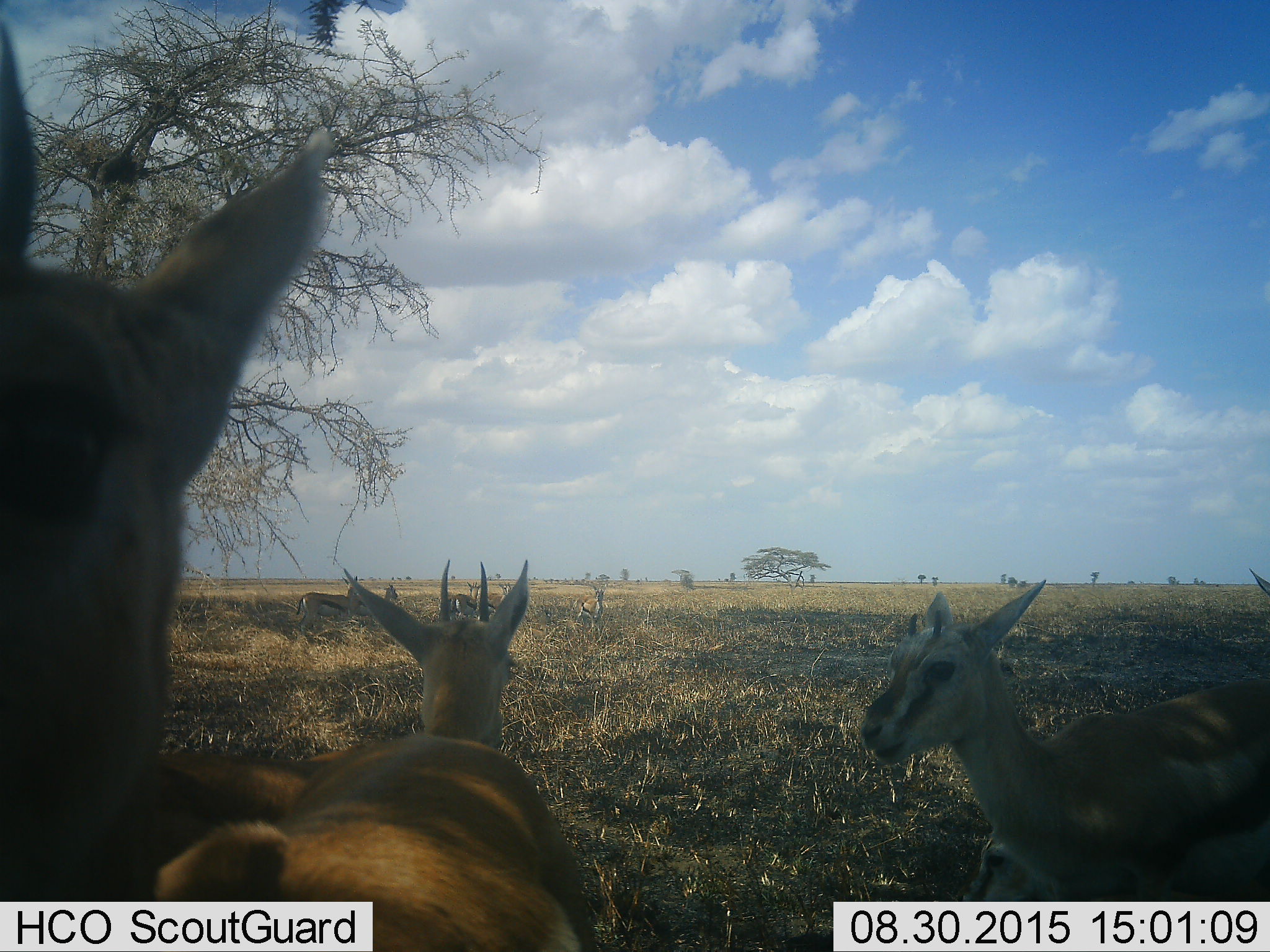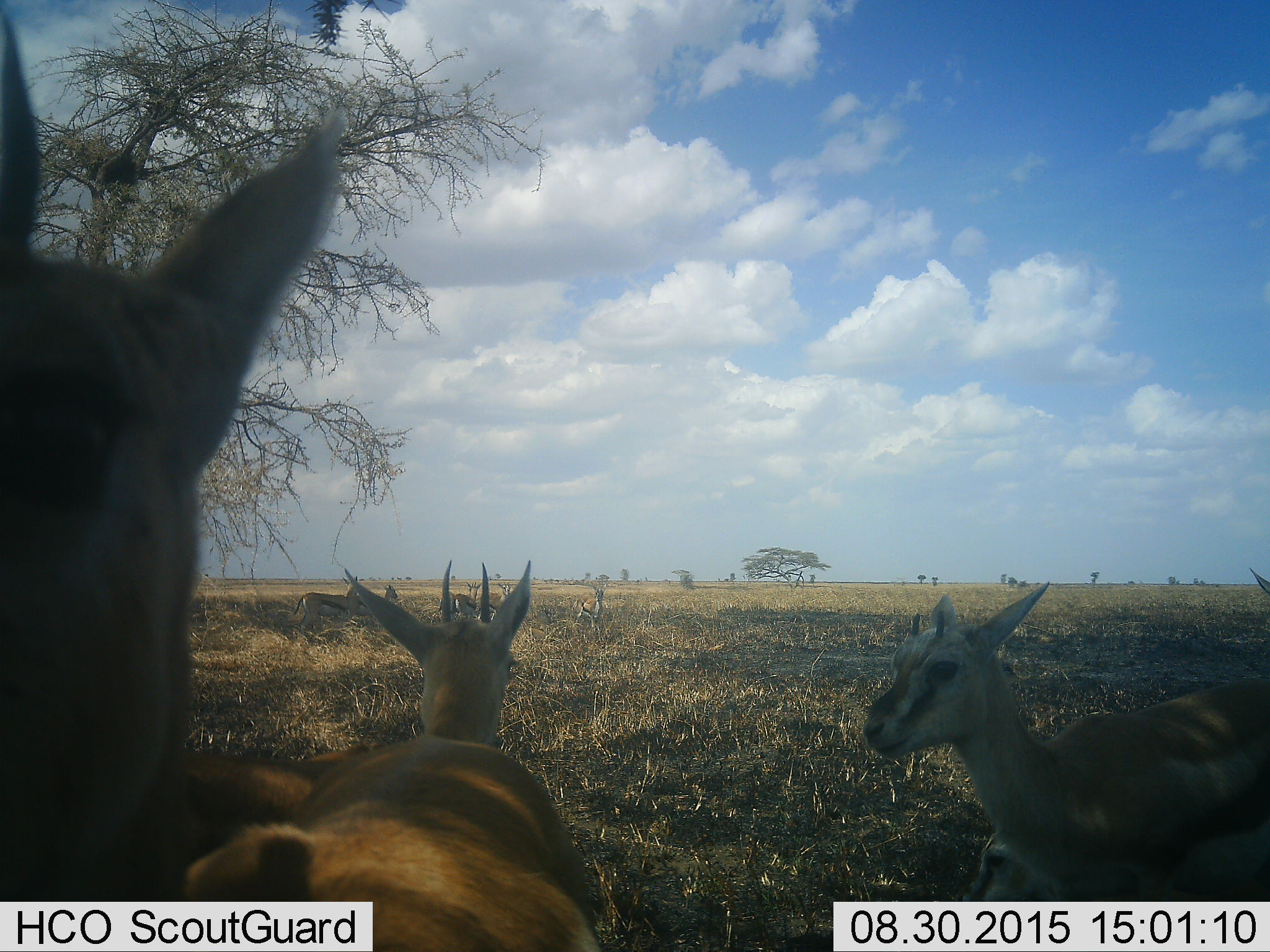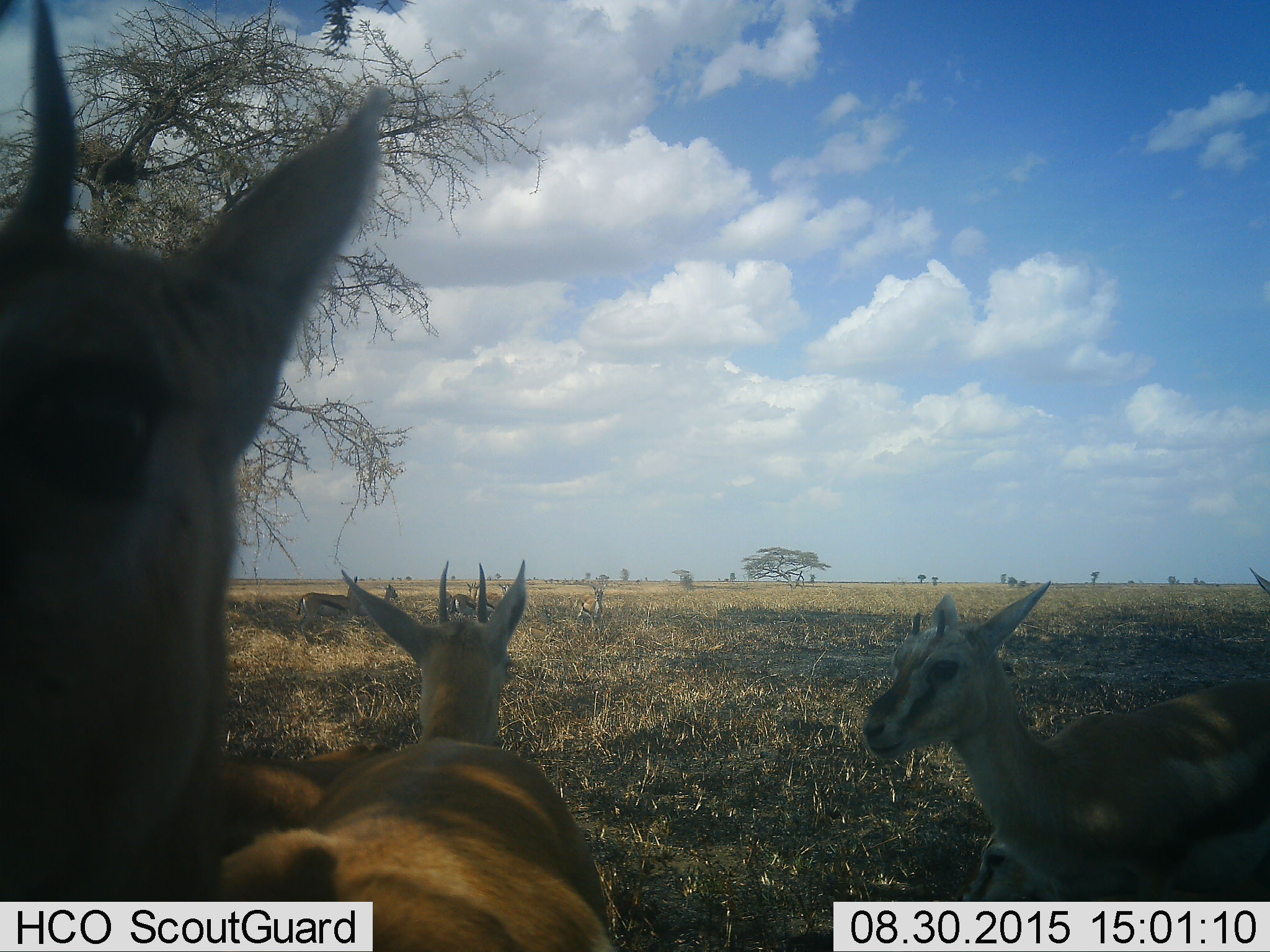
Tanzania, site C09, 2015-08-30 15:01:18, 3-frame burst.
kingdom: Animalia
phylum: Chordata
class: Mammalia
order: Artiodactyla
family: Bovidae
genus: Eudorcas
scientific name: Eudorcas thomsonii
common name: thomson's gazelle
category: gazellethomsons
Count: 8.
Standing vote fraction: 94%.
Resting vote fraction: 33%.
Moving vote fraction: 6%.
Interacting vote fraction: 6%.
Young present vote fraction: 44%.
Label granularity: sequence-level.